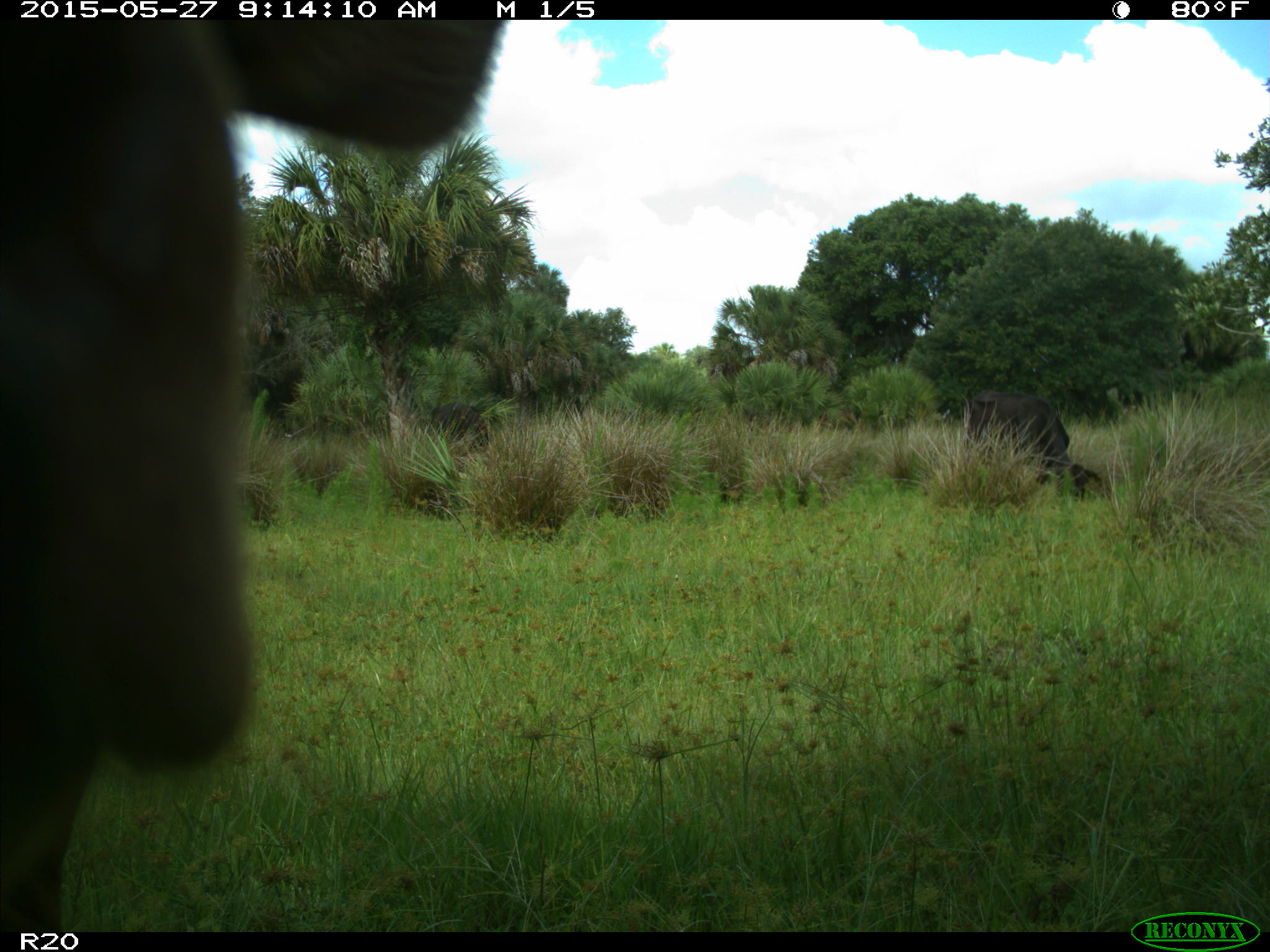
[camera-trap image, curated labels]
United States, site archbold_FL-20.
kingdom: Animalia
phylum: Chordata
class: Mammalia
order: Artiodactyla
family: Bovidae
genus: Bos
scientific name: Bos taurus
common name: domestic cow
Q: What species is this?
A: Bos taurus (domestic cow).